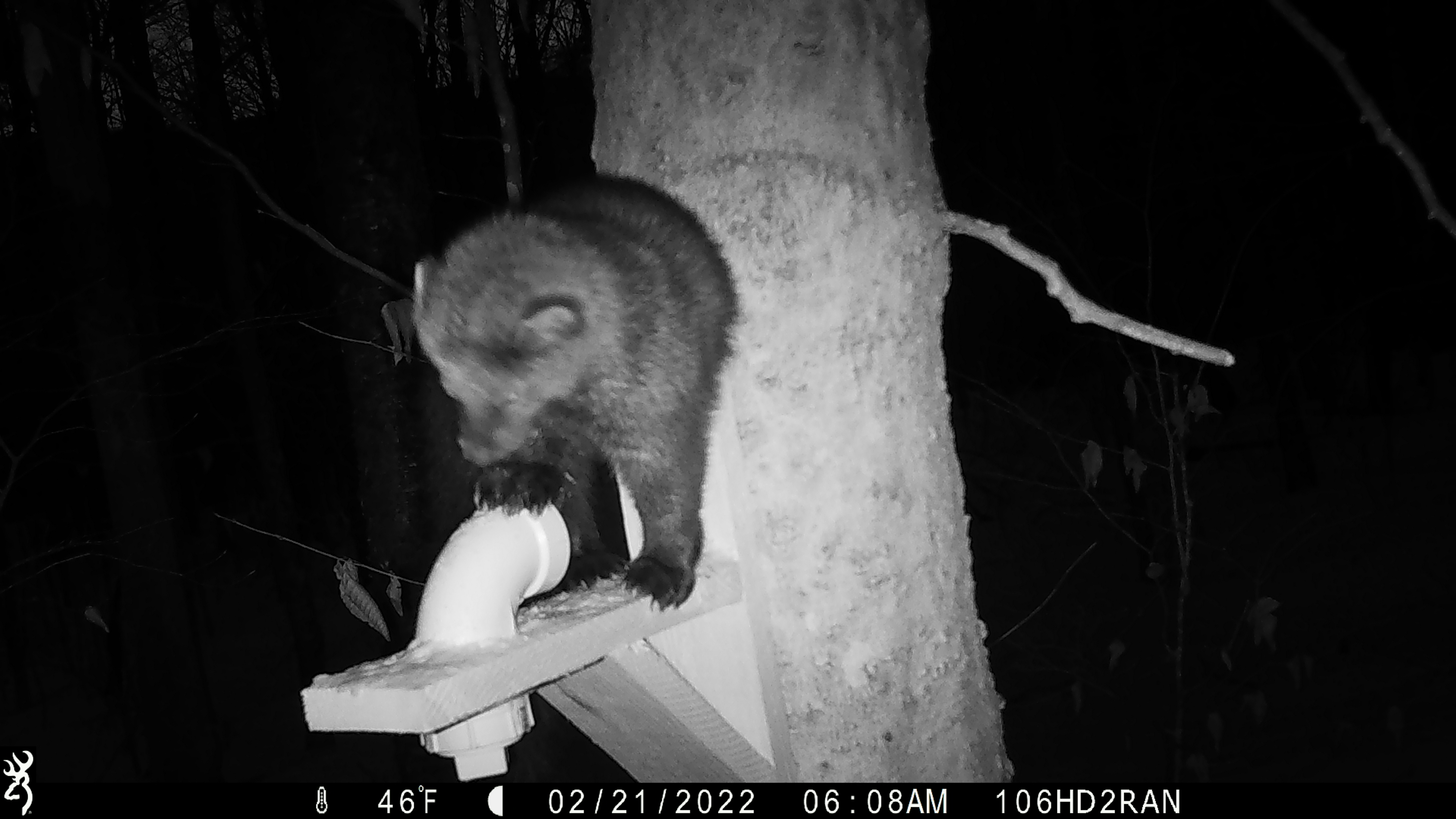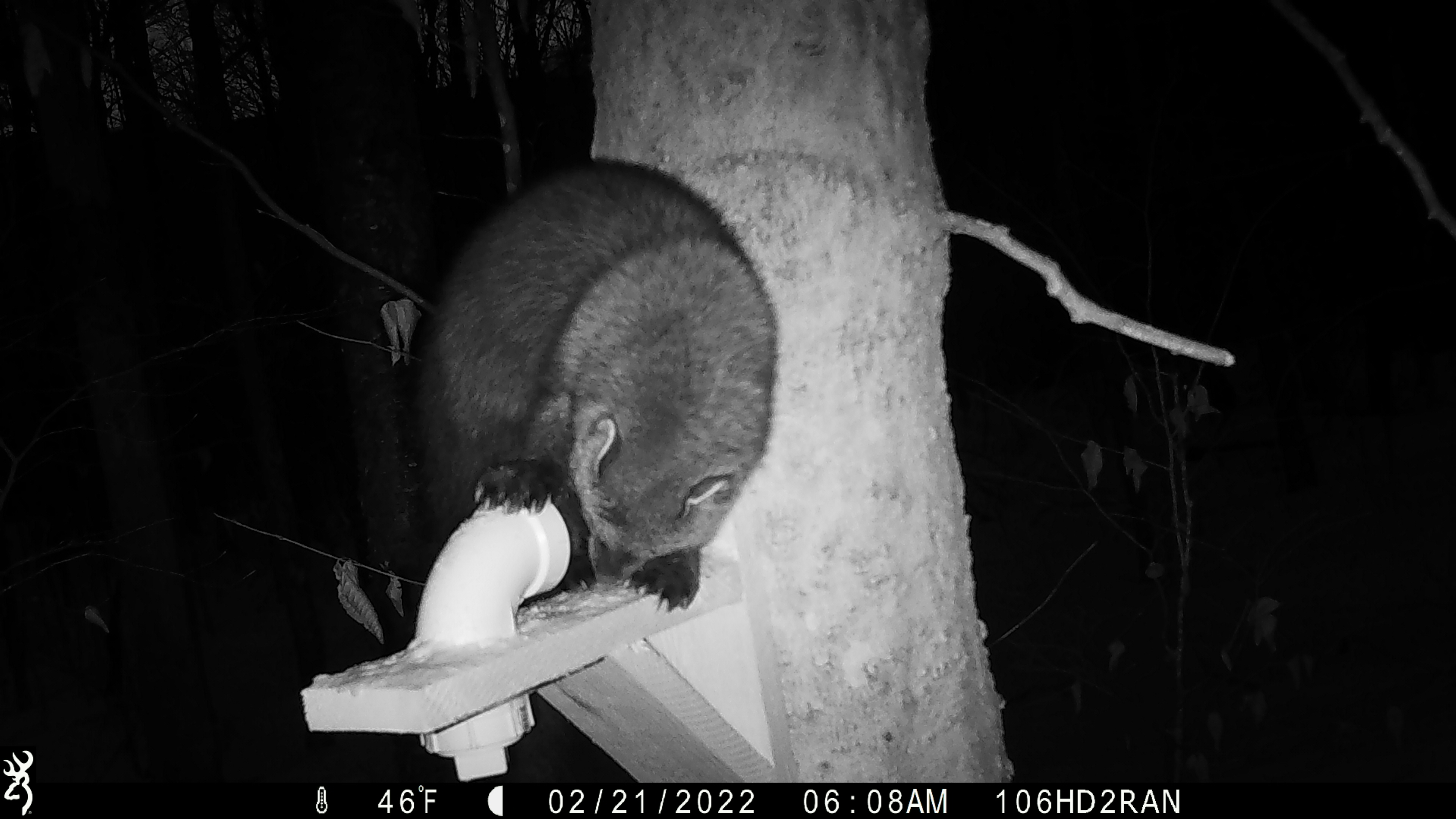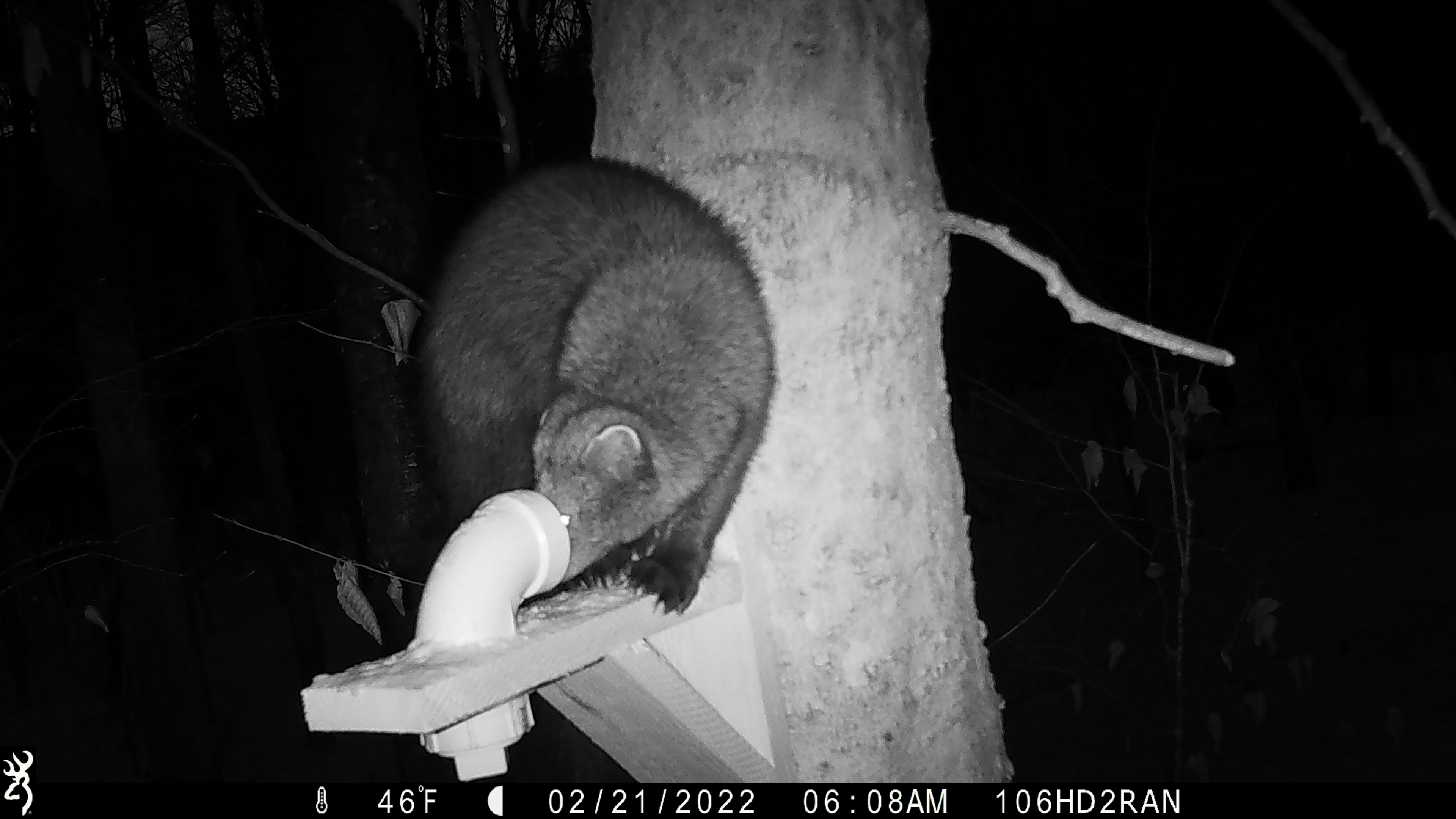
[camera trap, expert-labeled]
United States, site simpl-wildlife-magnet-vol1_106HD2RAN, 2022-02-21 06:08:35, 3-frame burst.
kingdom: Animalia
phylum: Chordata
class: Mammalia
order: Carnivora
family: Mustelidae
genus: Pekania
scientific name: Pekania pennanti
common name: fisher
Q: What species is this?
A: Fisher (Pekania pennanti).